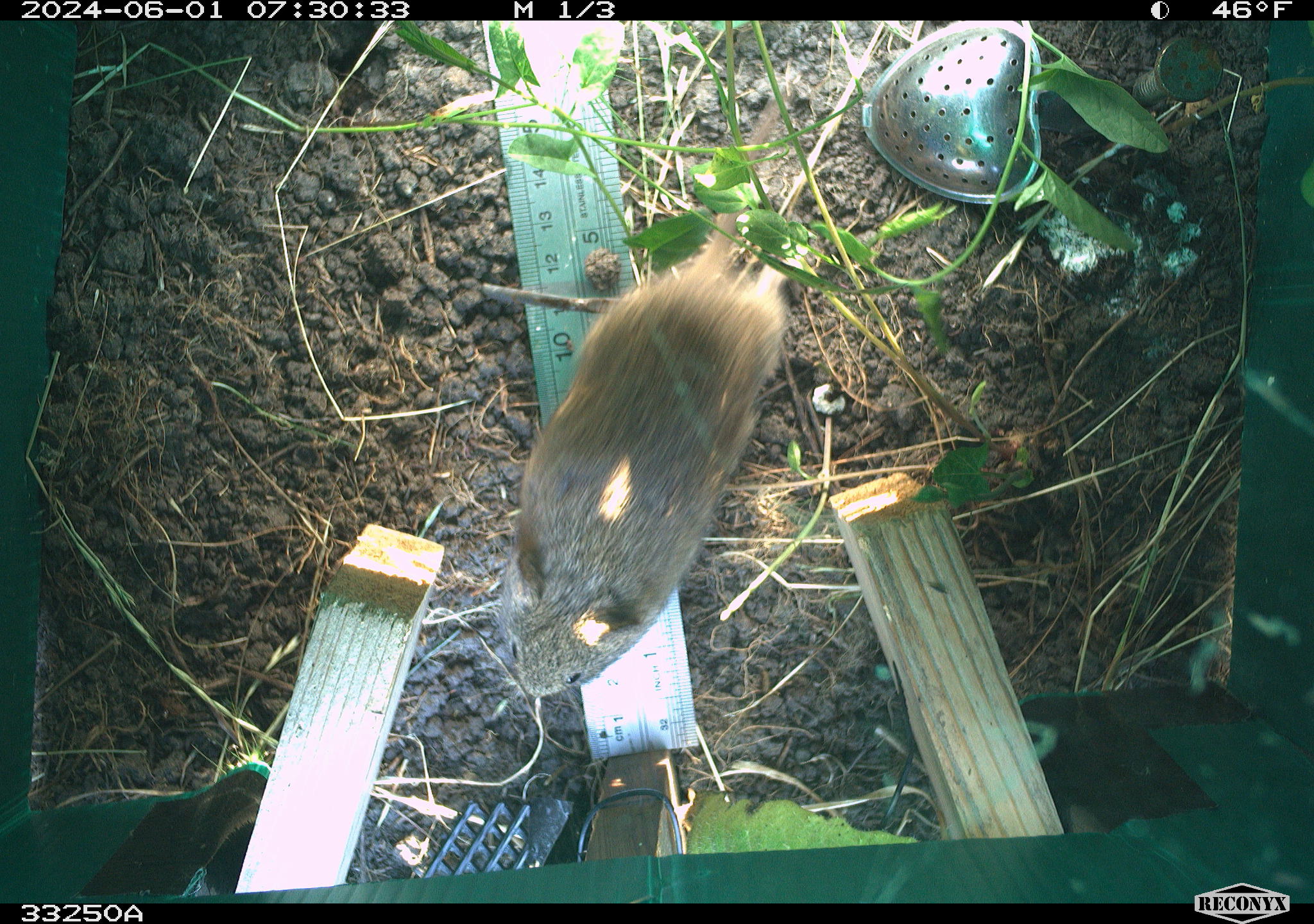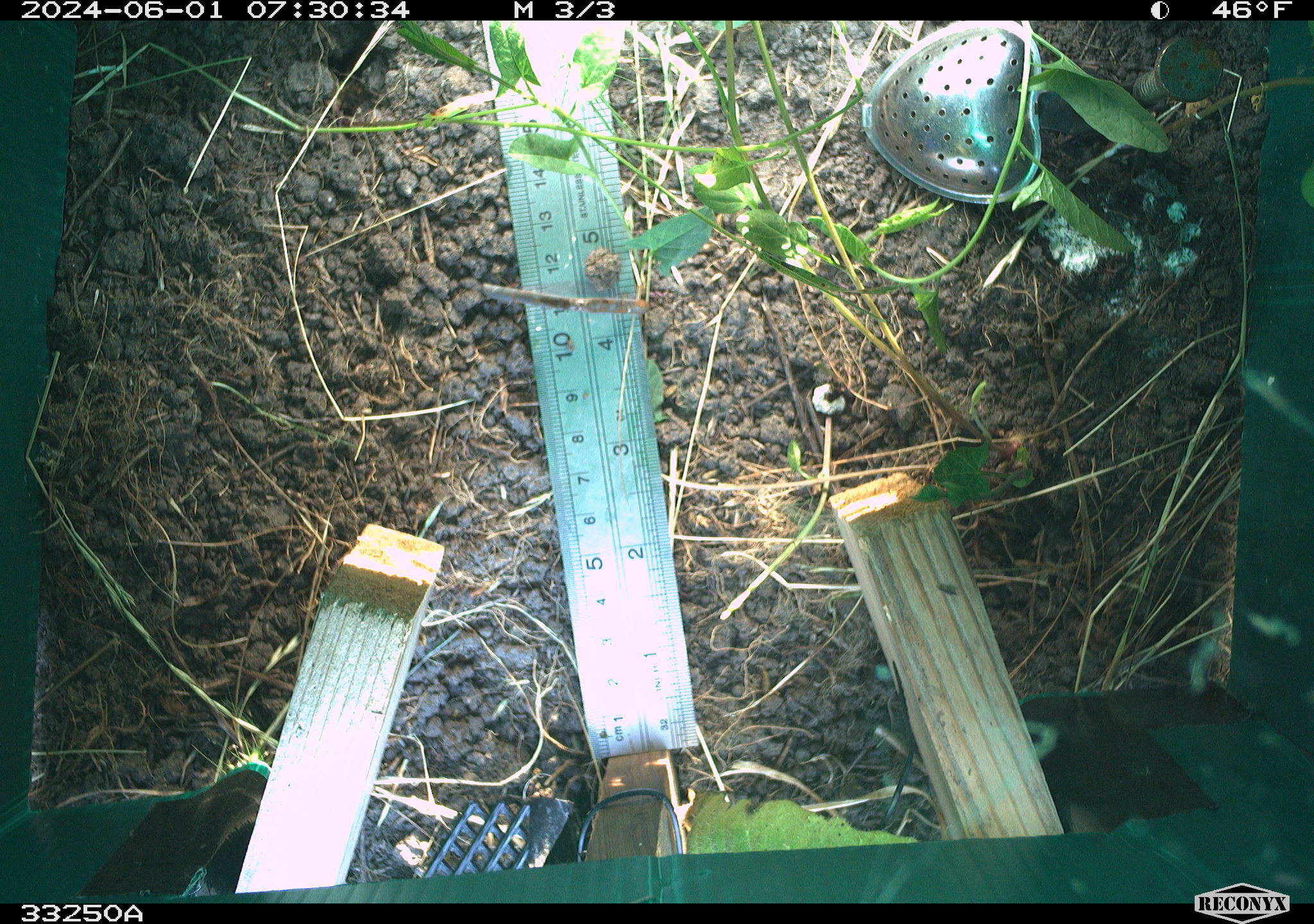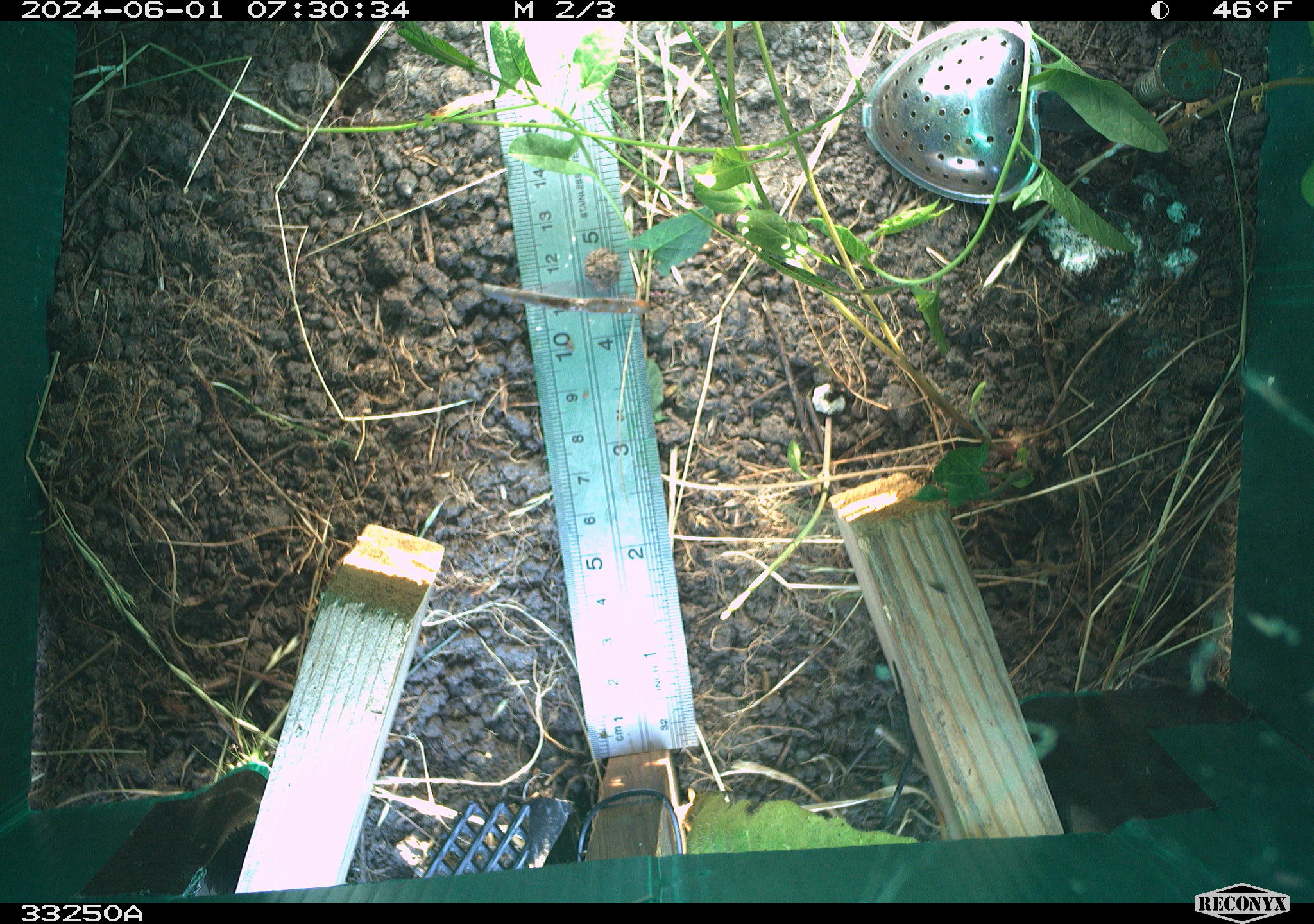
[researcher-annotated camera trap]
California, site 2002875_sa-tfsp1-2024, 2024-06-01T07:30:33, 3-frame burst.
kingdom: Animalia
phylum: Chordata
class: Mammalia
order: Rodentia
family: Cricetidae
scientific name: Arvicolinae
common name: voles, lemmings, and muskrats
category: arvicolinae subfamily